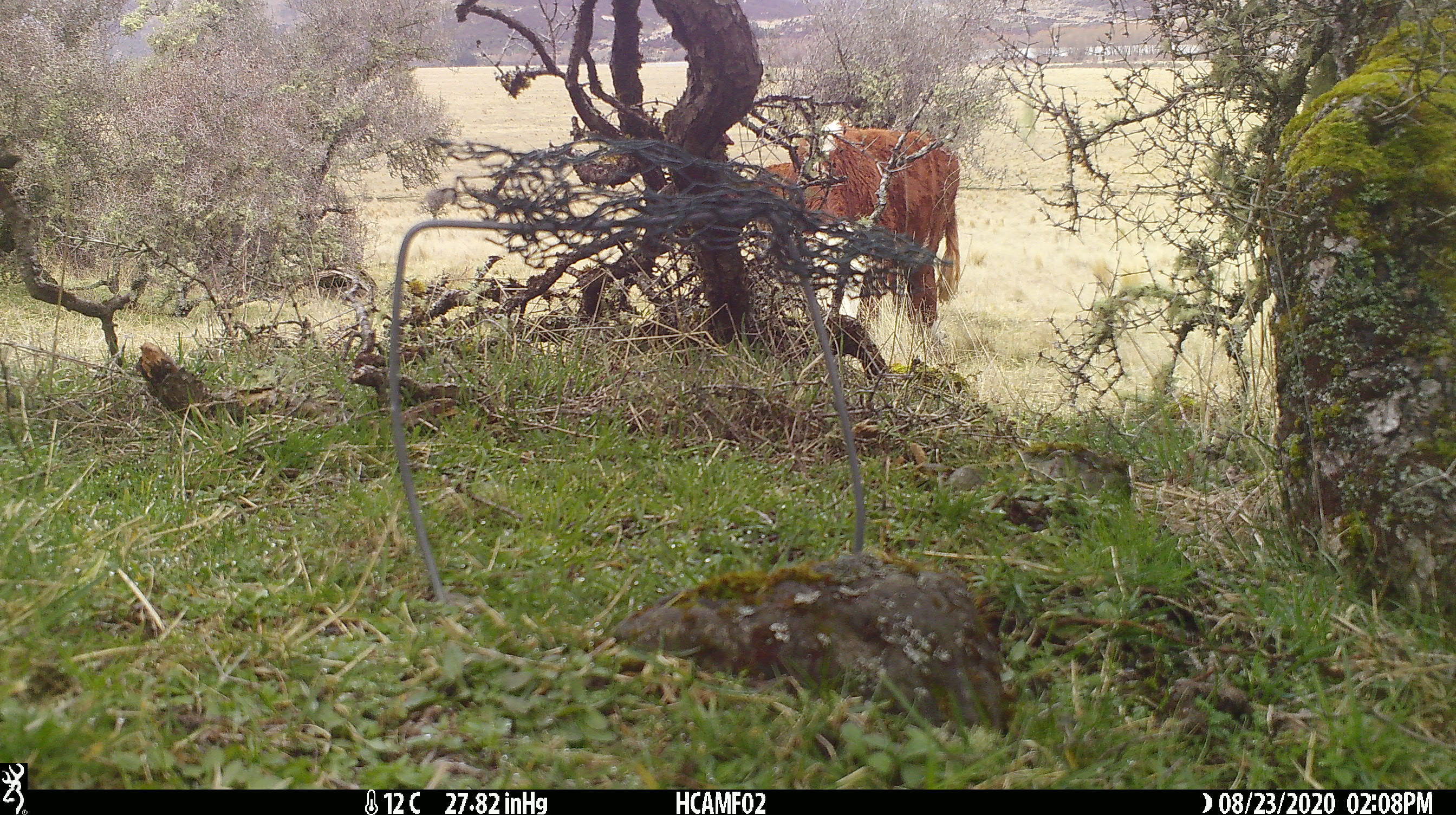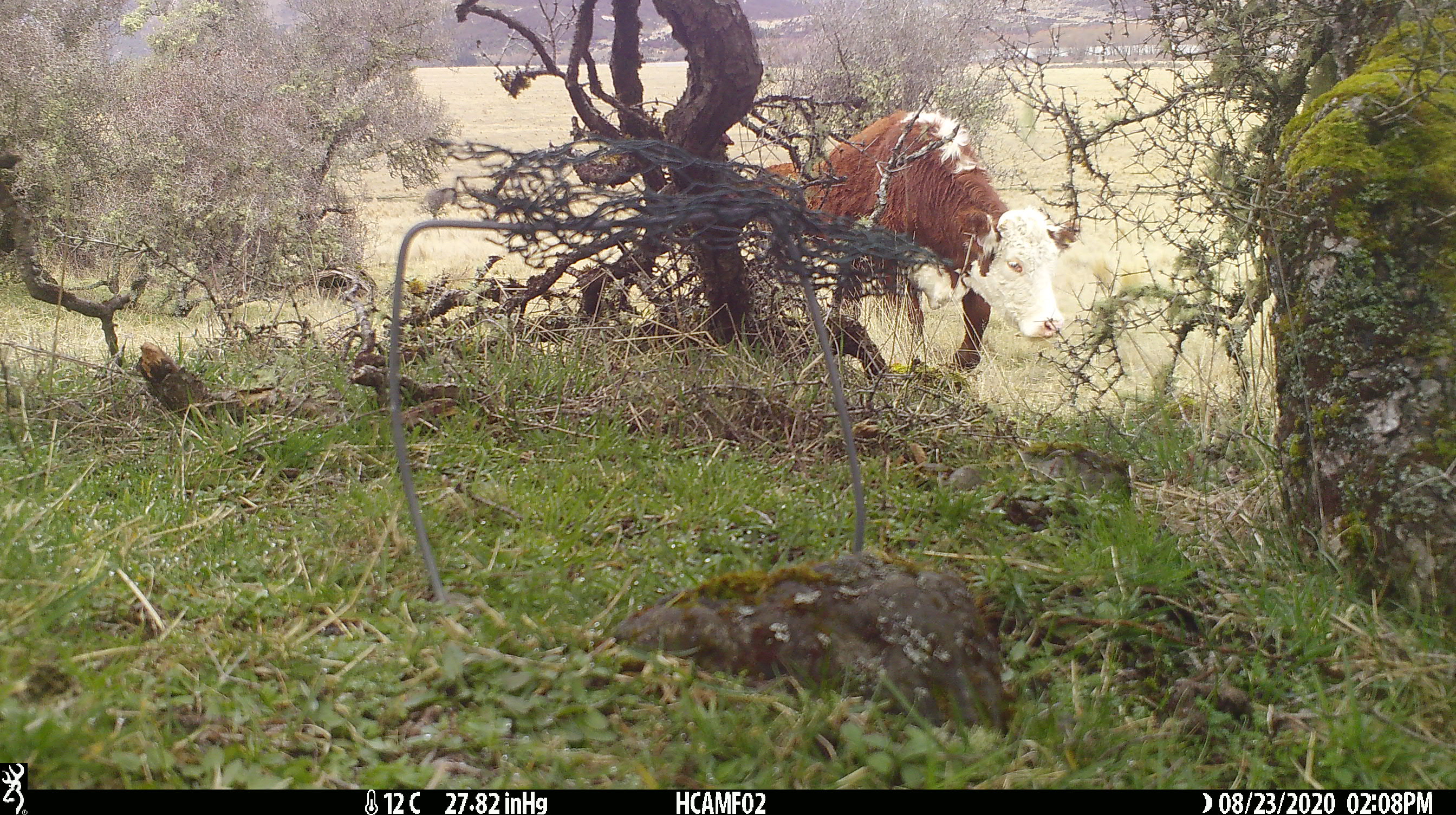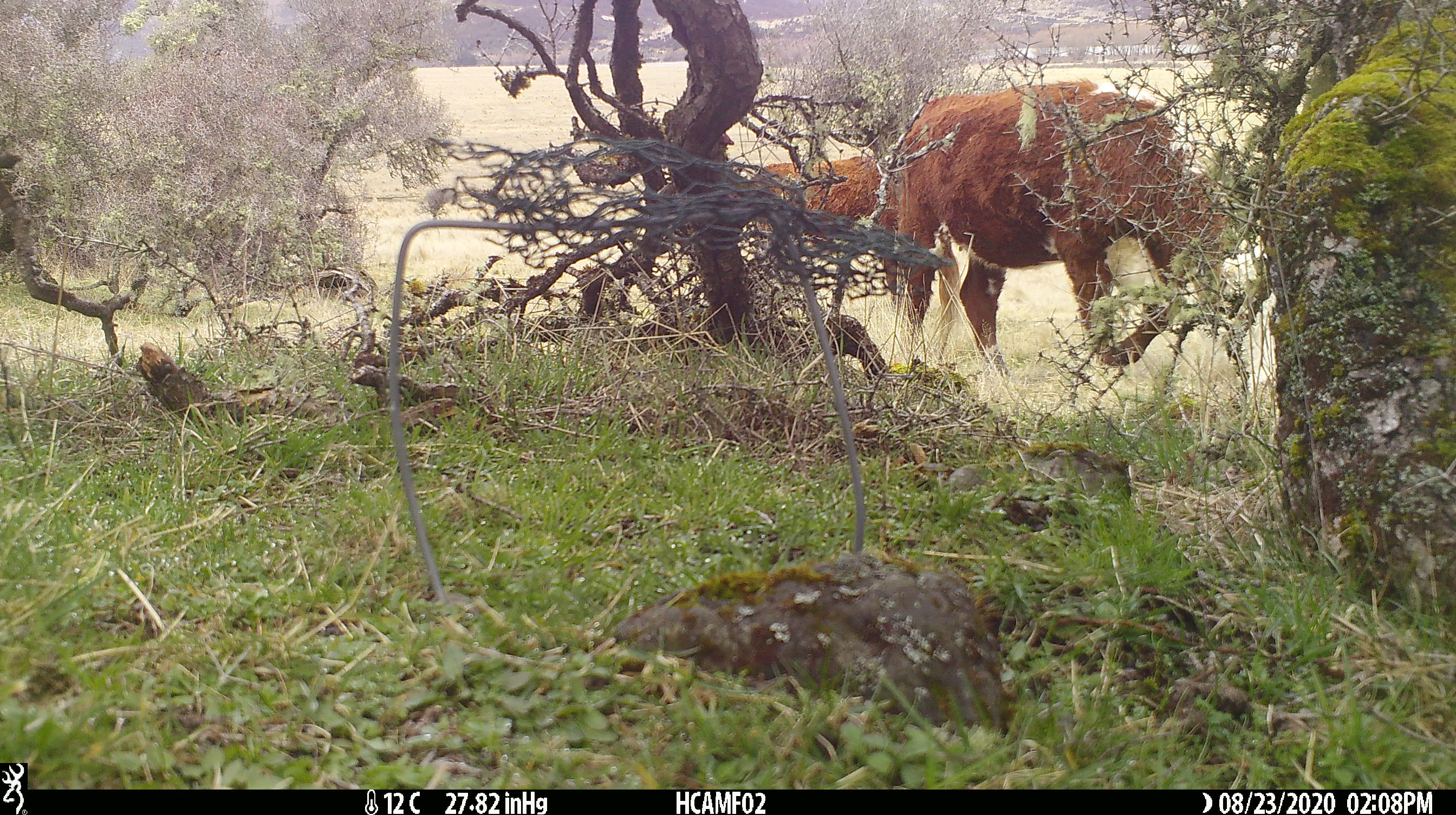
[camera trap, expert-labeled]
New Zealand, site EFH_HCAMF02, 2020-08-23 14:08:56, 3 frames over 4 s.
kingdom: Animalia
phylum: Chordata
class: Mammalia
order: Artiodactyla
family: Bovidae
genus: Bos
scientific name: Bos taurus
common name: domestic cow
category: cow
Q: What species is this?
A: Cow (domestic cow) (Bos taurus).